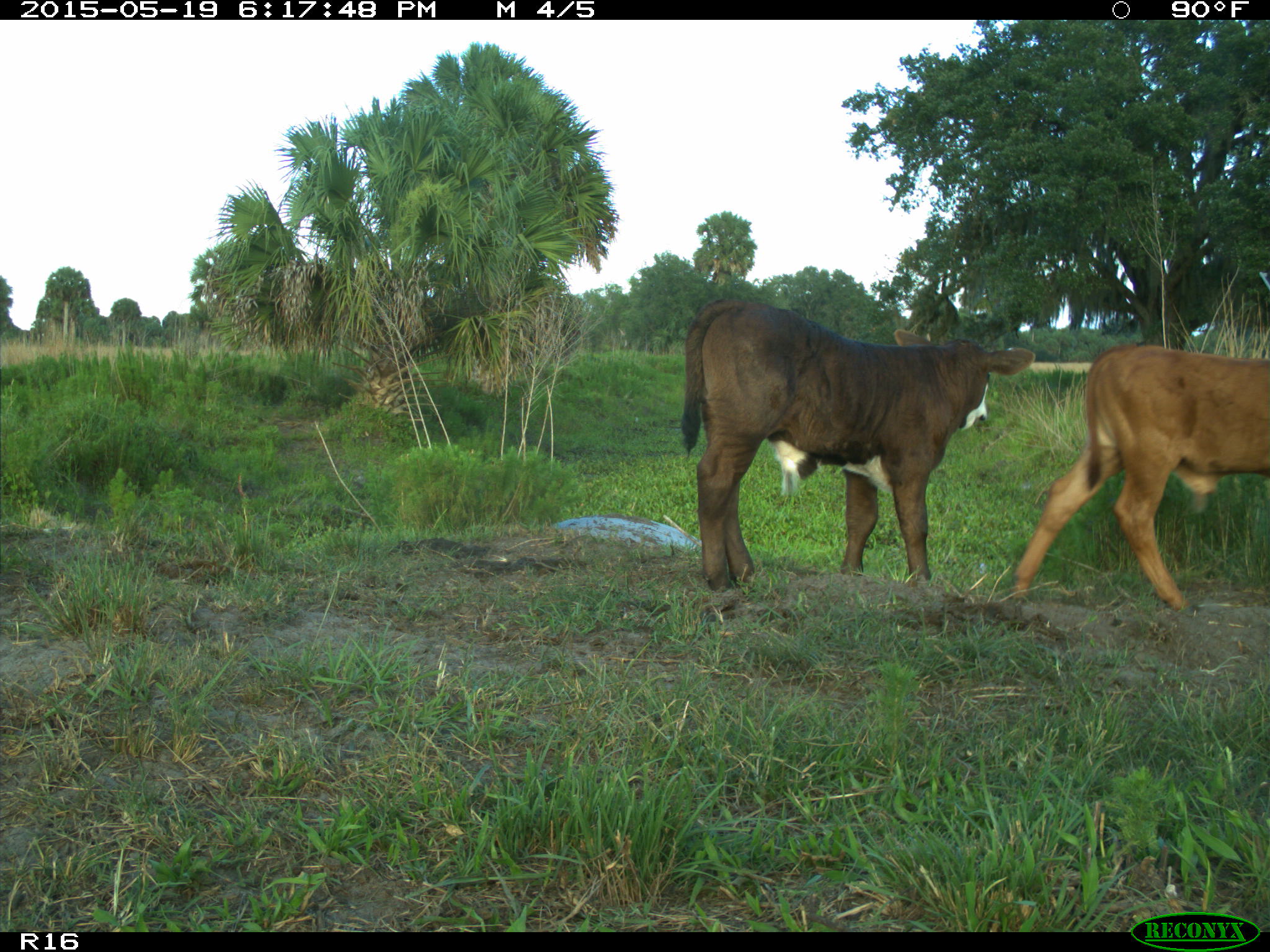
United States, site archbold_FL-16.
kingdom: Animalia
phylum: Chordata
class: Mammalia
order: Artiodactyla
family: Bovidae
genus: Bos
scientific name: Bos taurus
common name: domestic cow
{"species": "Bos taurus (domestic cow)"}